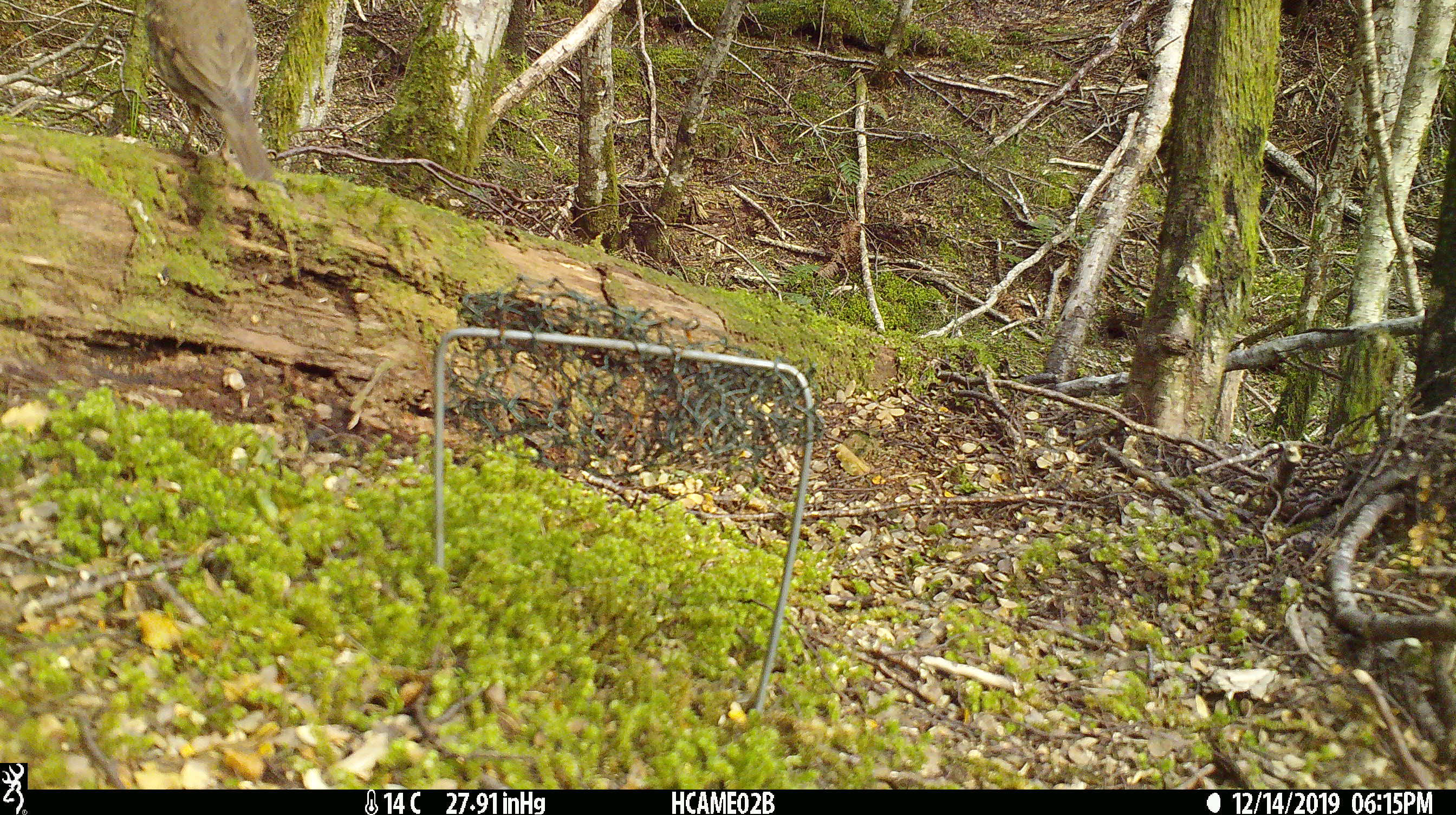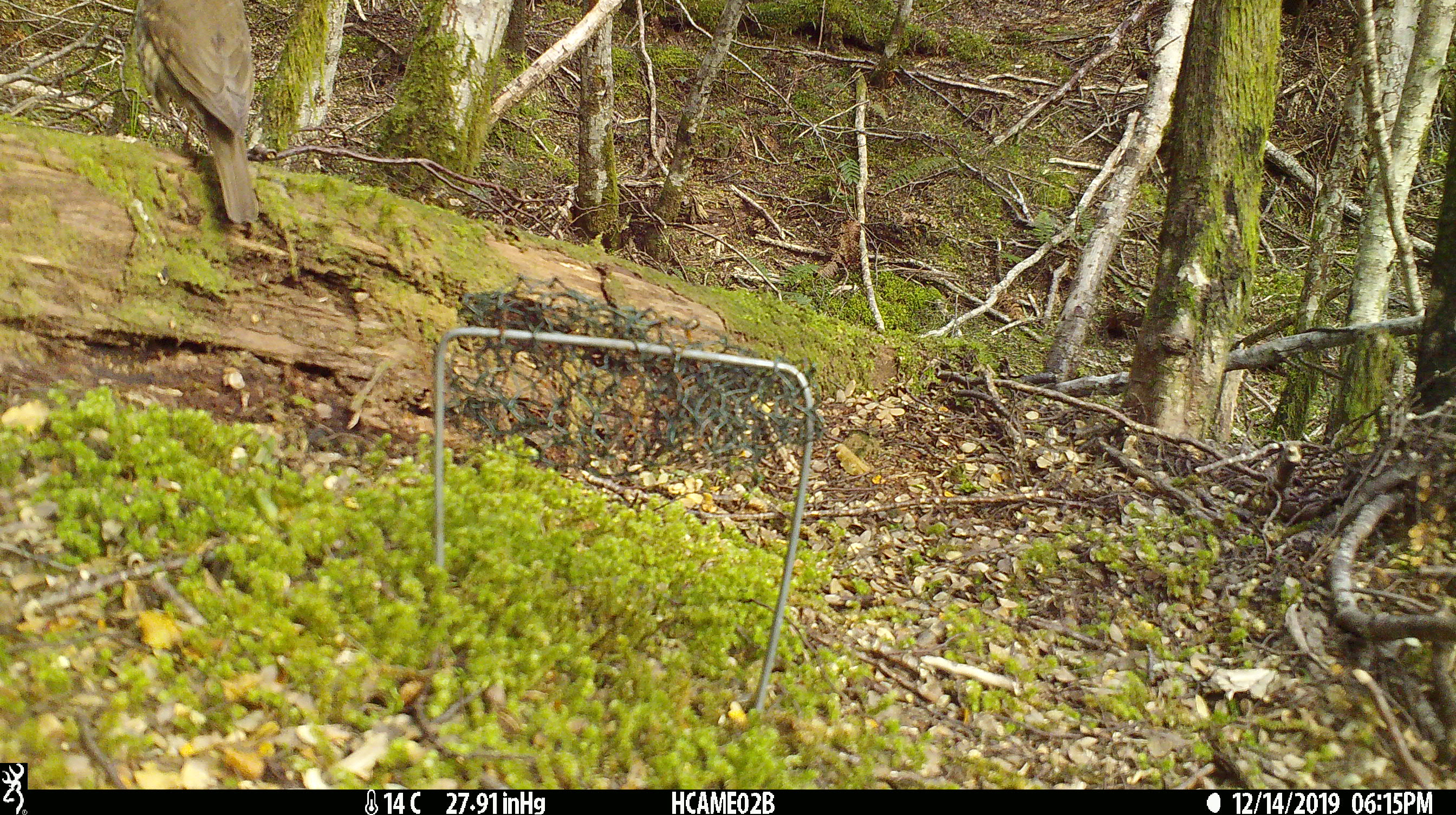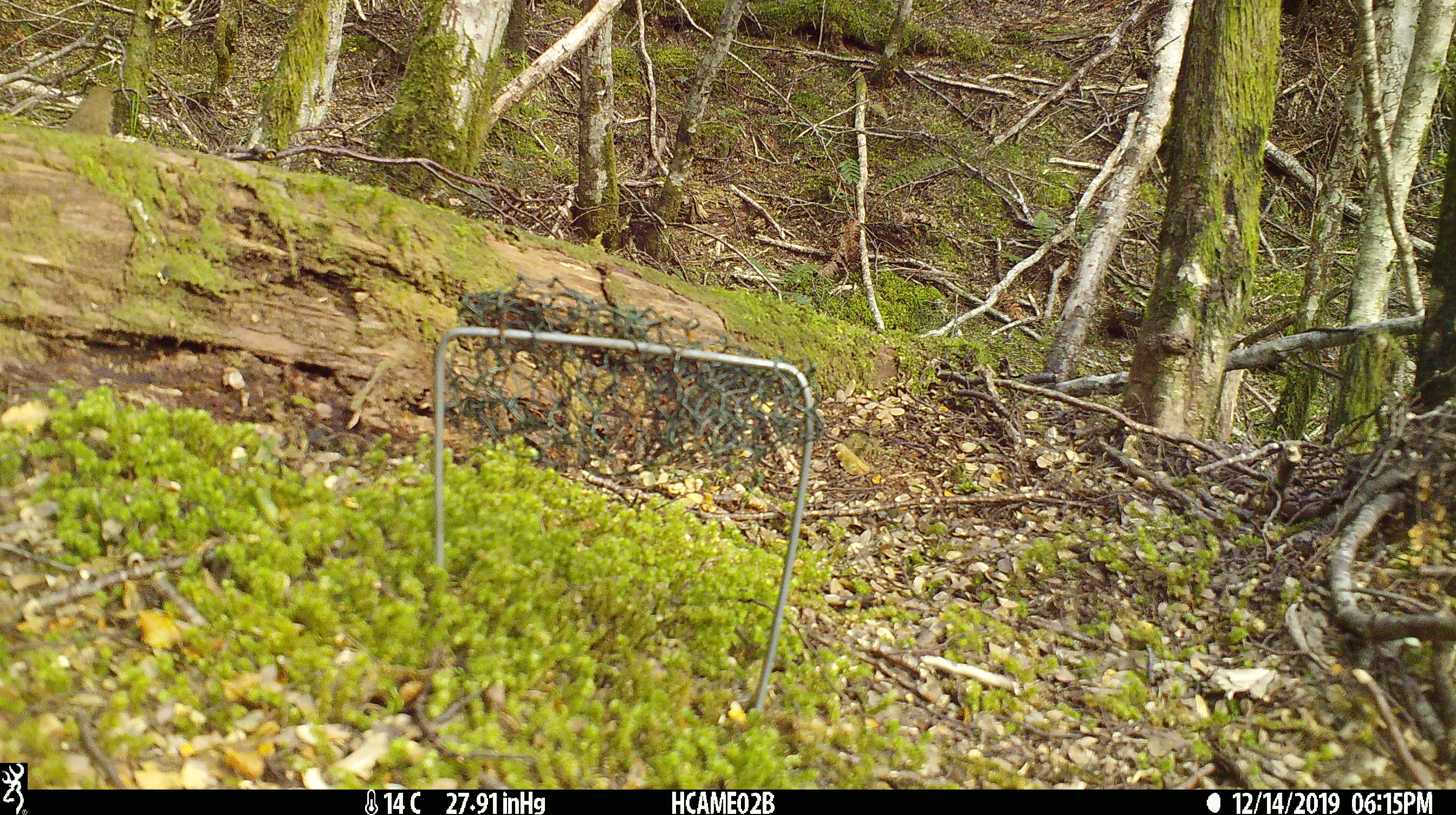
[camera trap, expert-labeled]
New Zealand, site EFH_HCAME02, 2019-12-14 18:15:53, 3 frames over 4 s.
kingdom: Animalia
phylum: Chordata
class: Aves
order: Passeriformes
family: Turdidae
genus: Turdus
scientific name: Turdus philomelos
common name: song thrush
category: thrush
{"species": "thrush (song thrush) (Turdus philomelos)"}